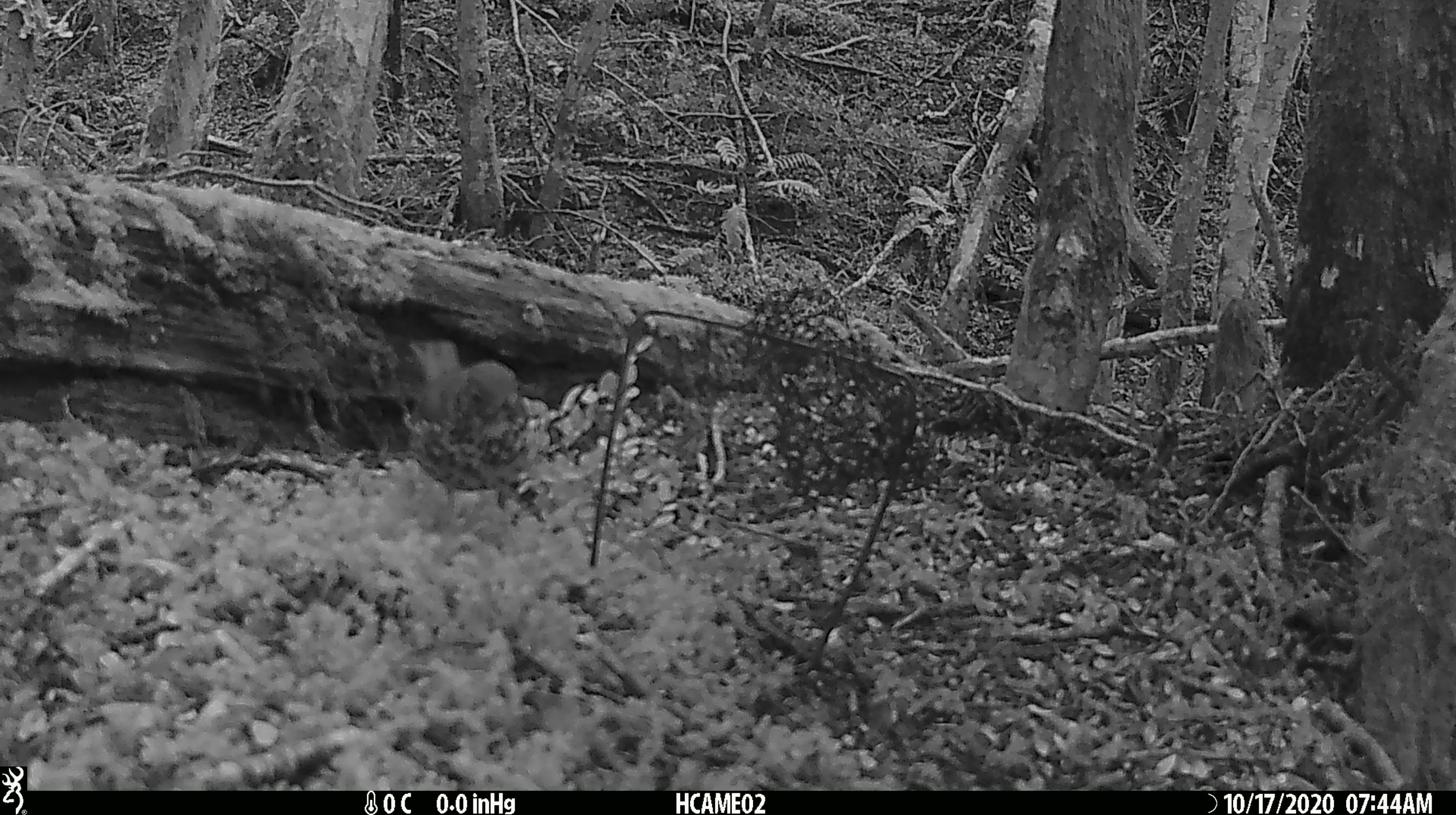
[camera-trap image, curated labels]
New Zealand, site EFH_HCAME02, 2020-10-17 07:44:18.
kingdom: Animalia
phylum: Chordata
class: Aves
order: Passeriformes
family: Turdidae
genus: Turdus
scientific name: Turdus philomelos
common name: song thrush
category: thrush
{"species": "thrush (song thrush) (Turdus philomelos)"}